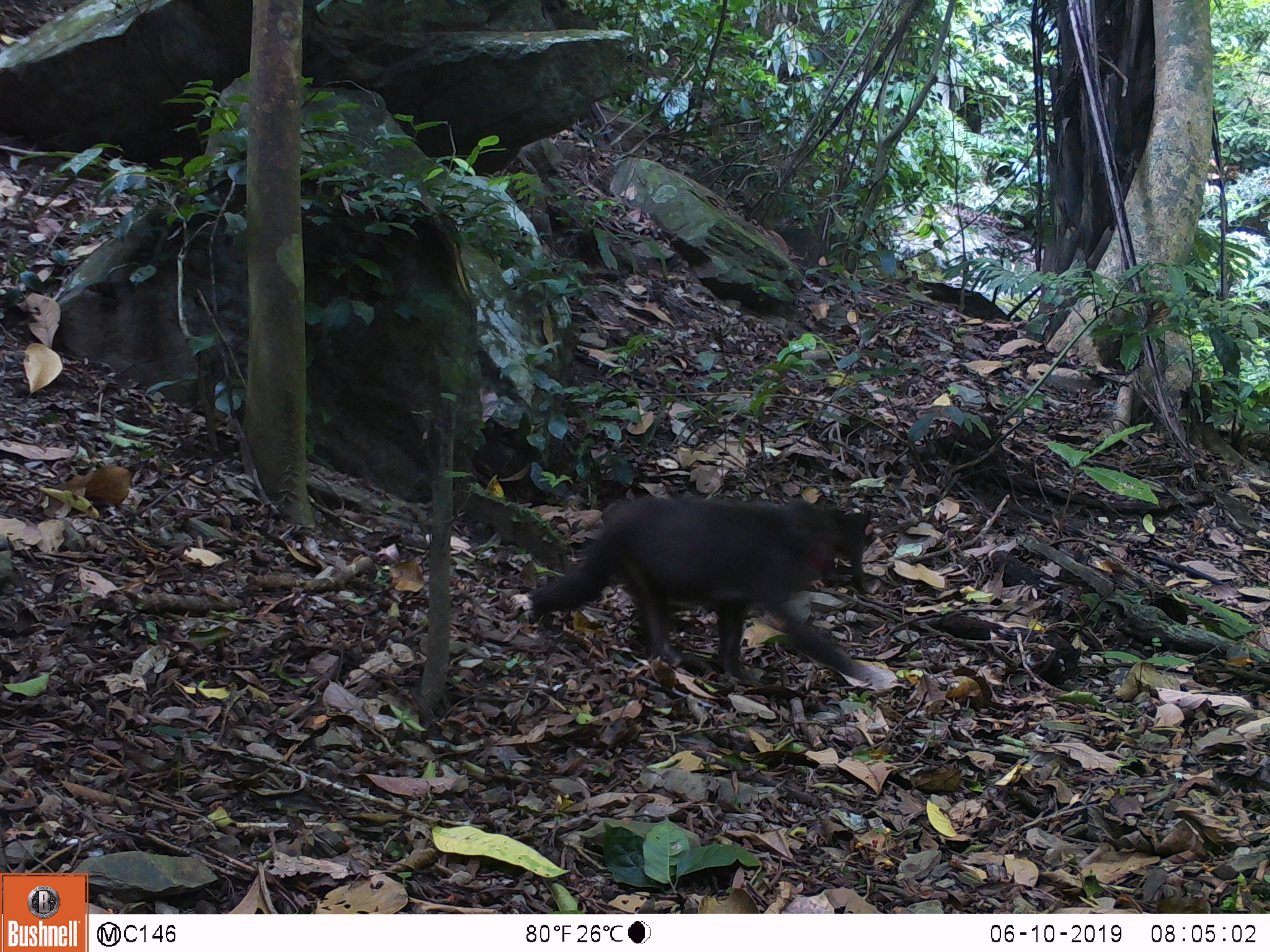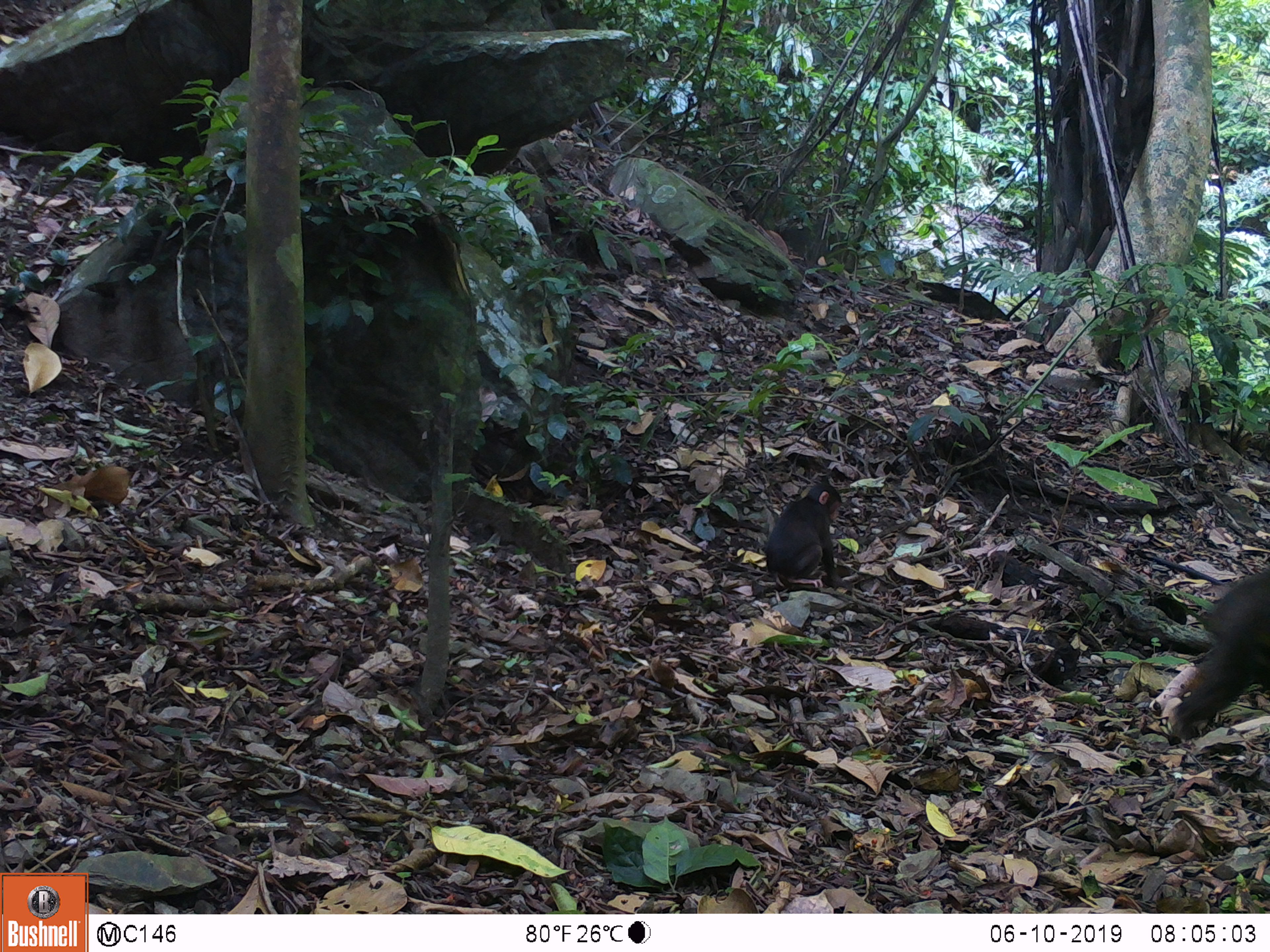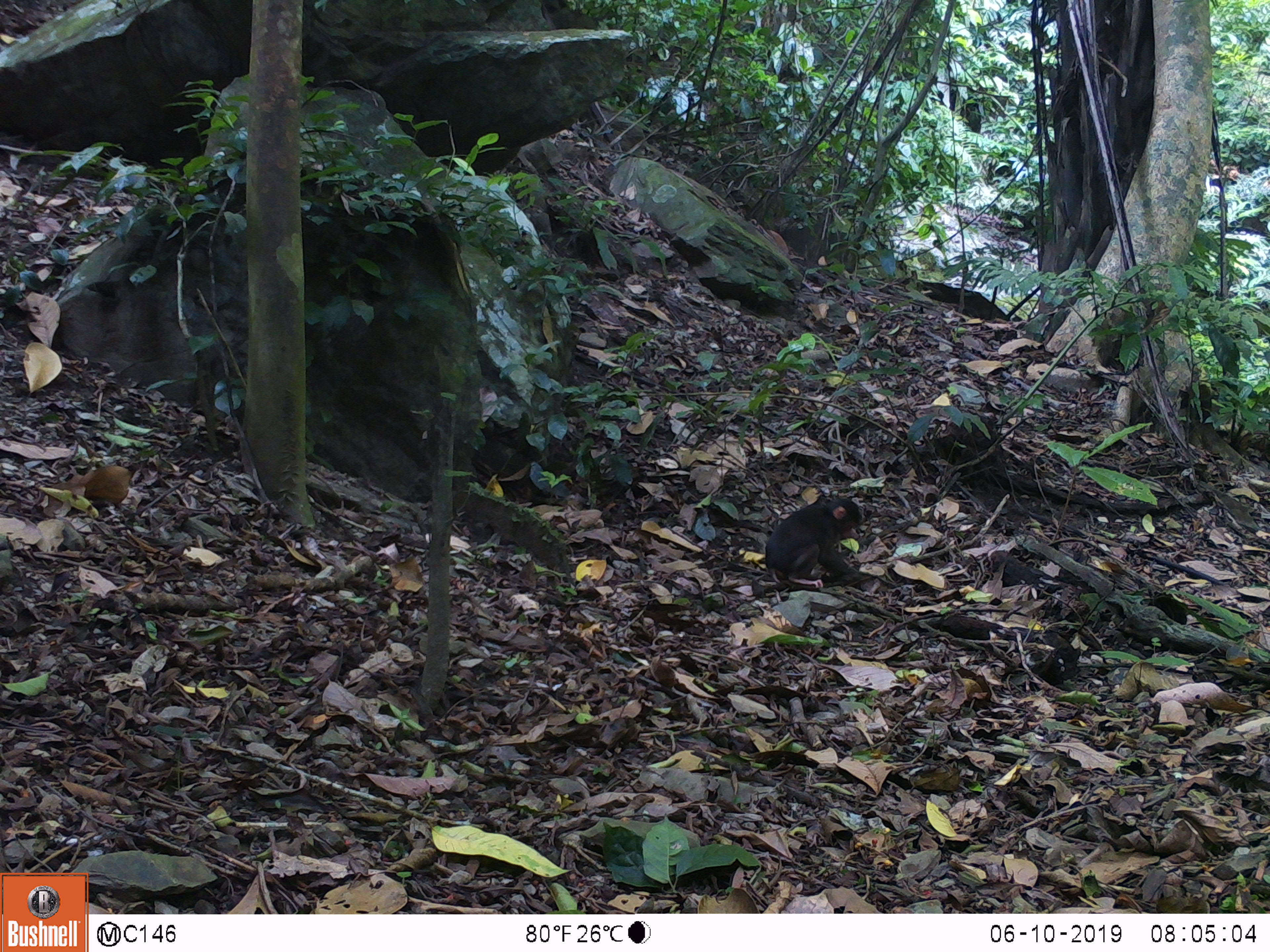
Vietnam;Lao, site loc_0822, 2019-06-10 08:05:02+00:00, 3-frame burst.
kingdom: Animalia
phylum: Chordata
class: Mammalia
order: Primates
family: Cercopithecidae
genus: Macaca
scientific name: Macaca arctoides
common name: stump-tailed macaque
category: stump tailed macaque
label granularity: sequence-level